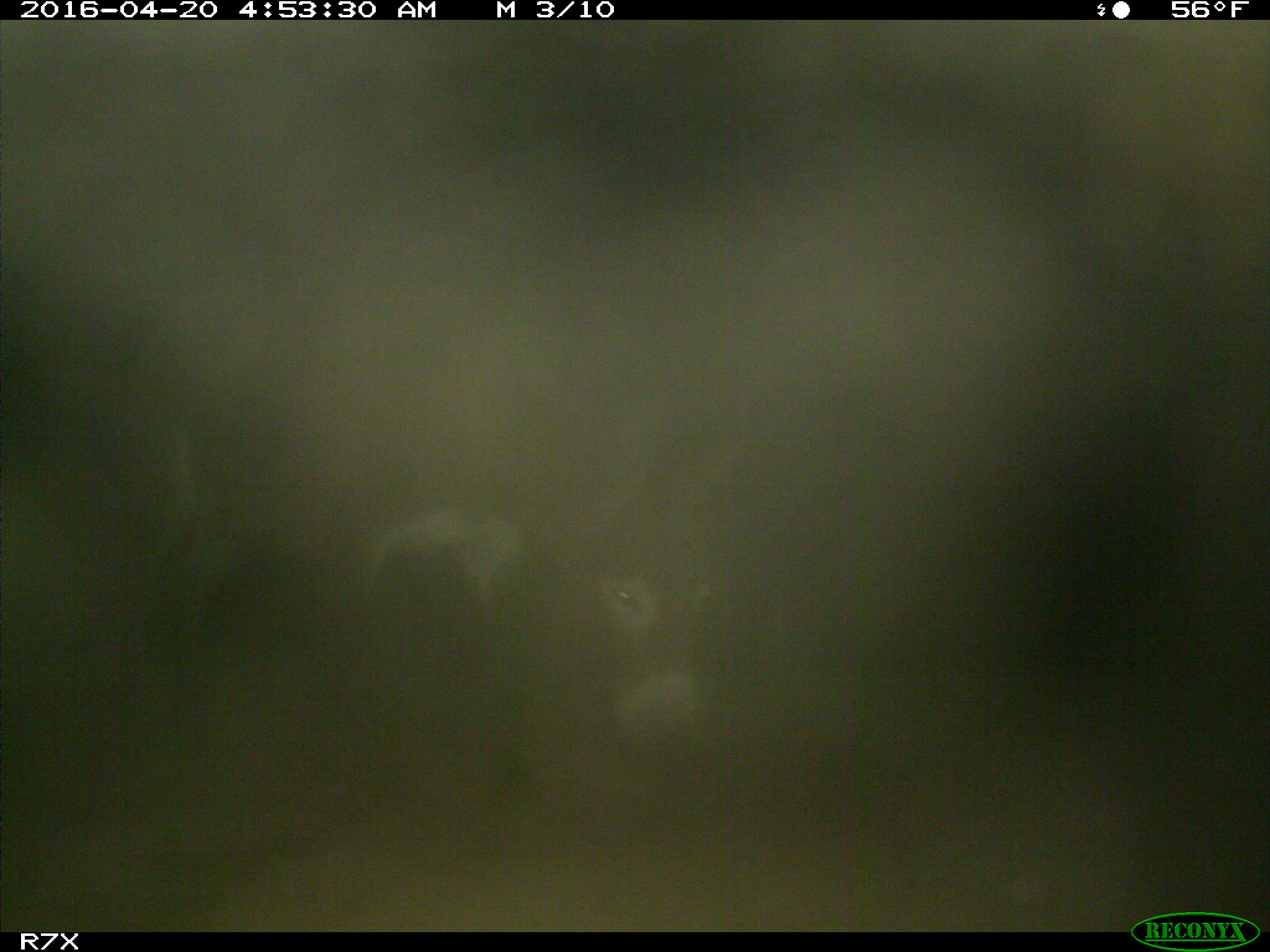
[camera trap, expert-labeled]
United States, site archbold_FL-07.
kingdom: Animalia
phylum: Chordata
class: Mammalia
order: Artiodactyla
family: Bovidae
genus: Bos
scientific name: Bos taurus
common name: domestic cow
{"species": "Bos taurus (domestic cow)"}